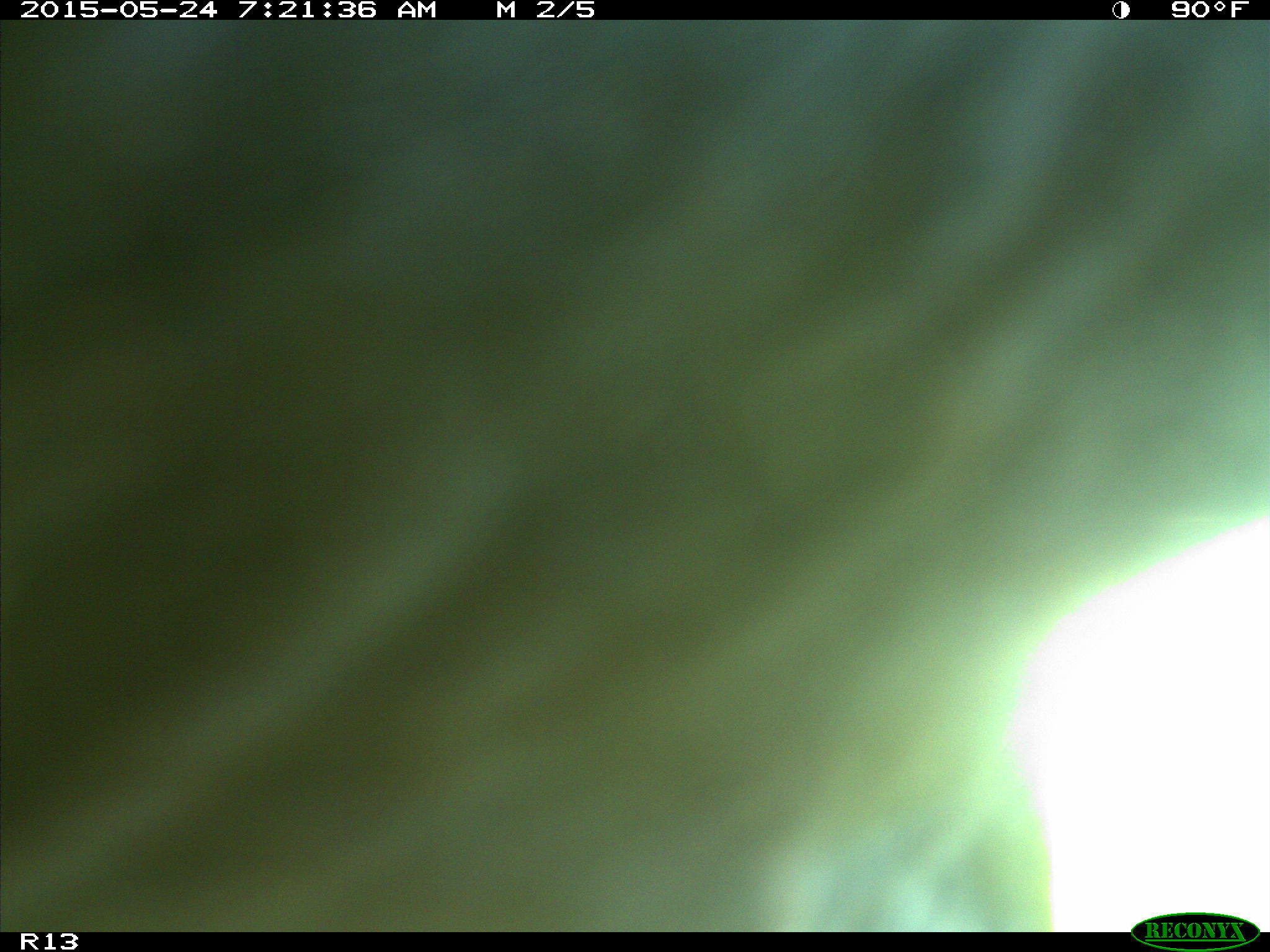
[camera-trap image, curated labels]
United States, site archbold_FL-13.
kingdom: Animalia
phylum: Chordata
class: Mammalia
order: Artiodactyla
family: Bovidae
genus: Bos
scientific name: Bos taurus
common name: domestic cow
Bos taurus (domestic cow).